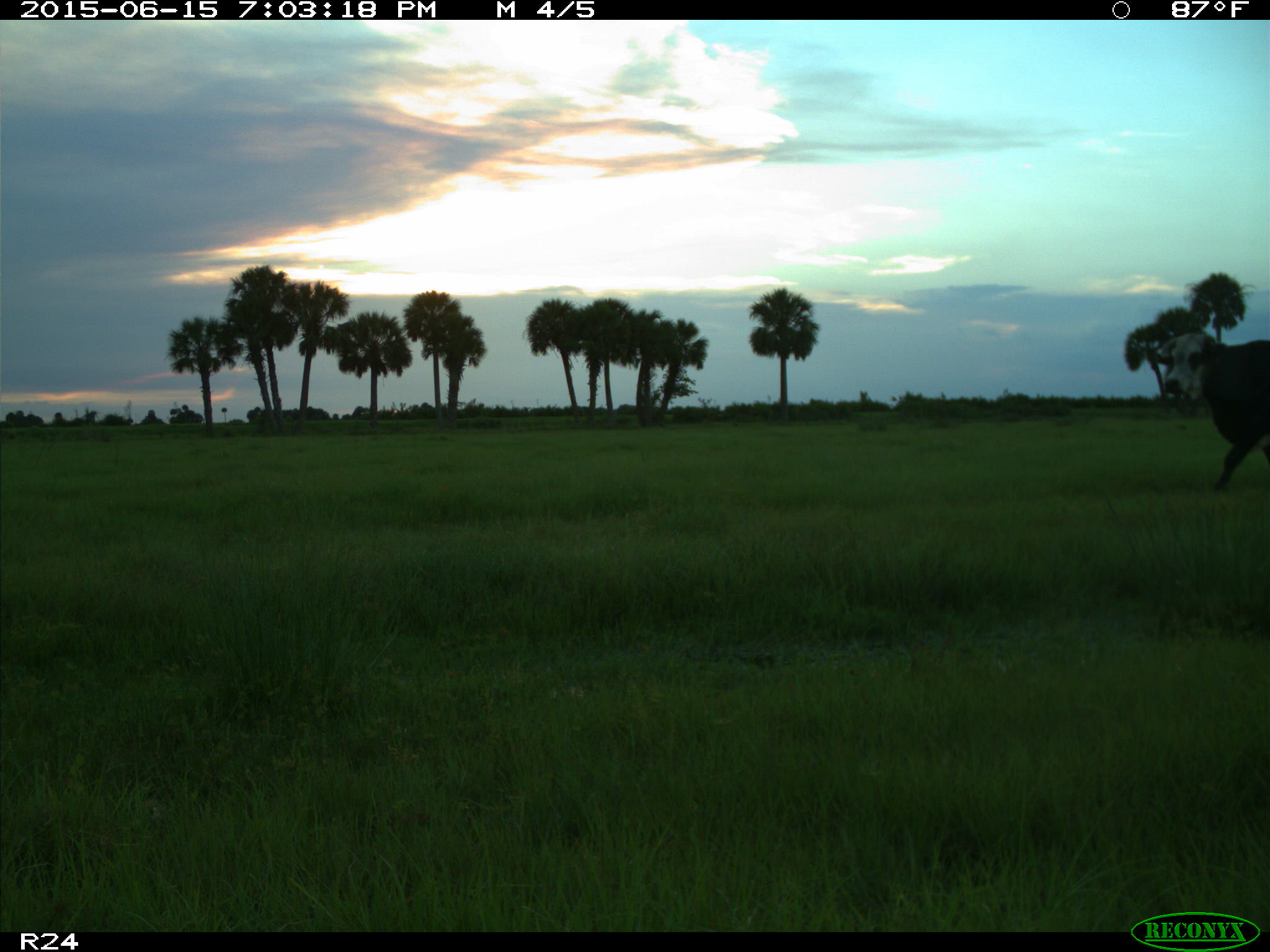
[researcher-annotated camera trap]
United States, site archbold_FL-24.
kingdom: Animalia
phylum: Chordata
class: Mammalia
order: Artiodactyla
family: Bovidae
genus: Bos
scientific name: Bos taurus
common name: domestic cow